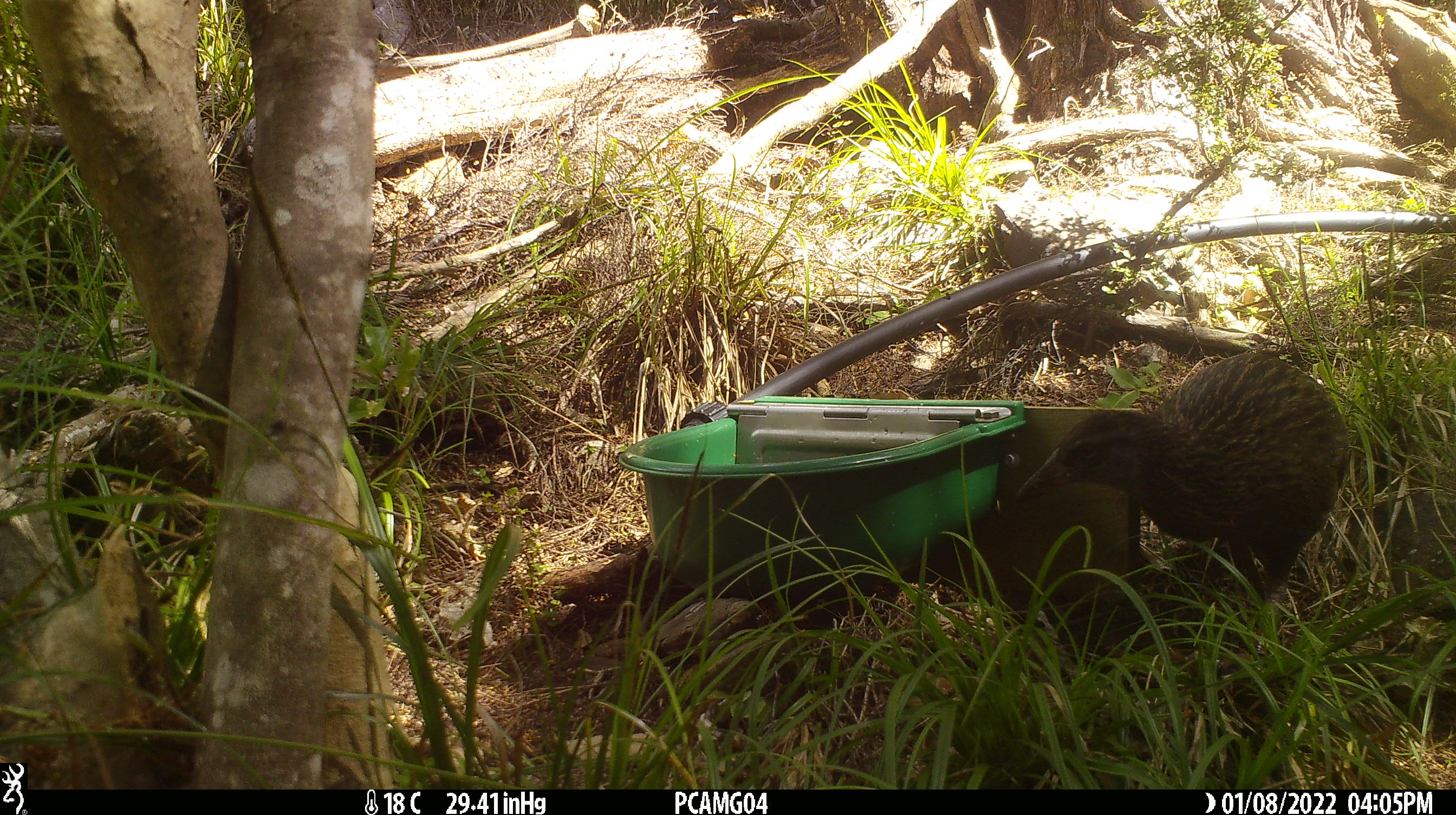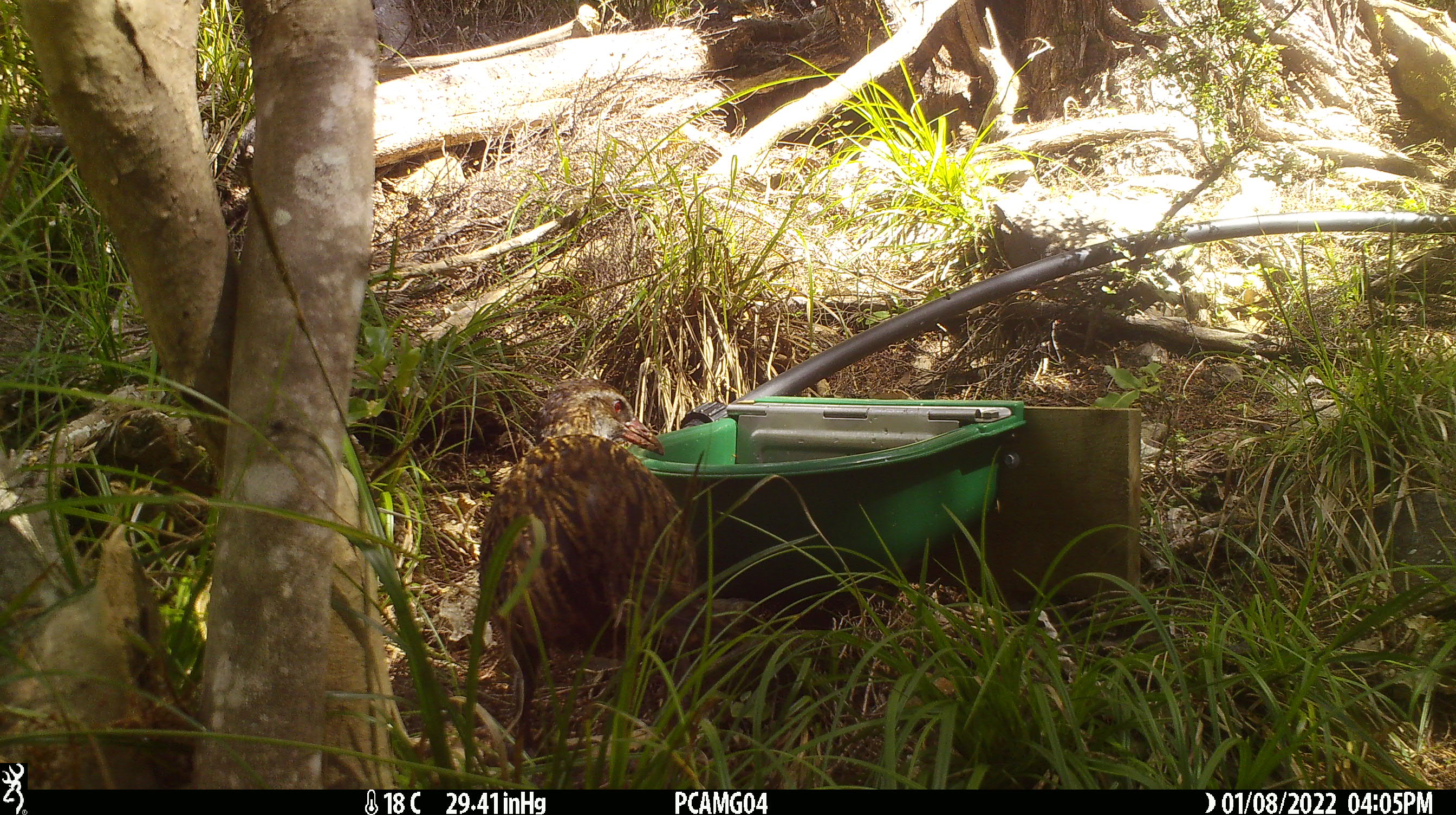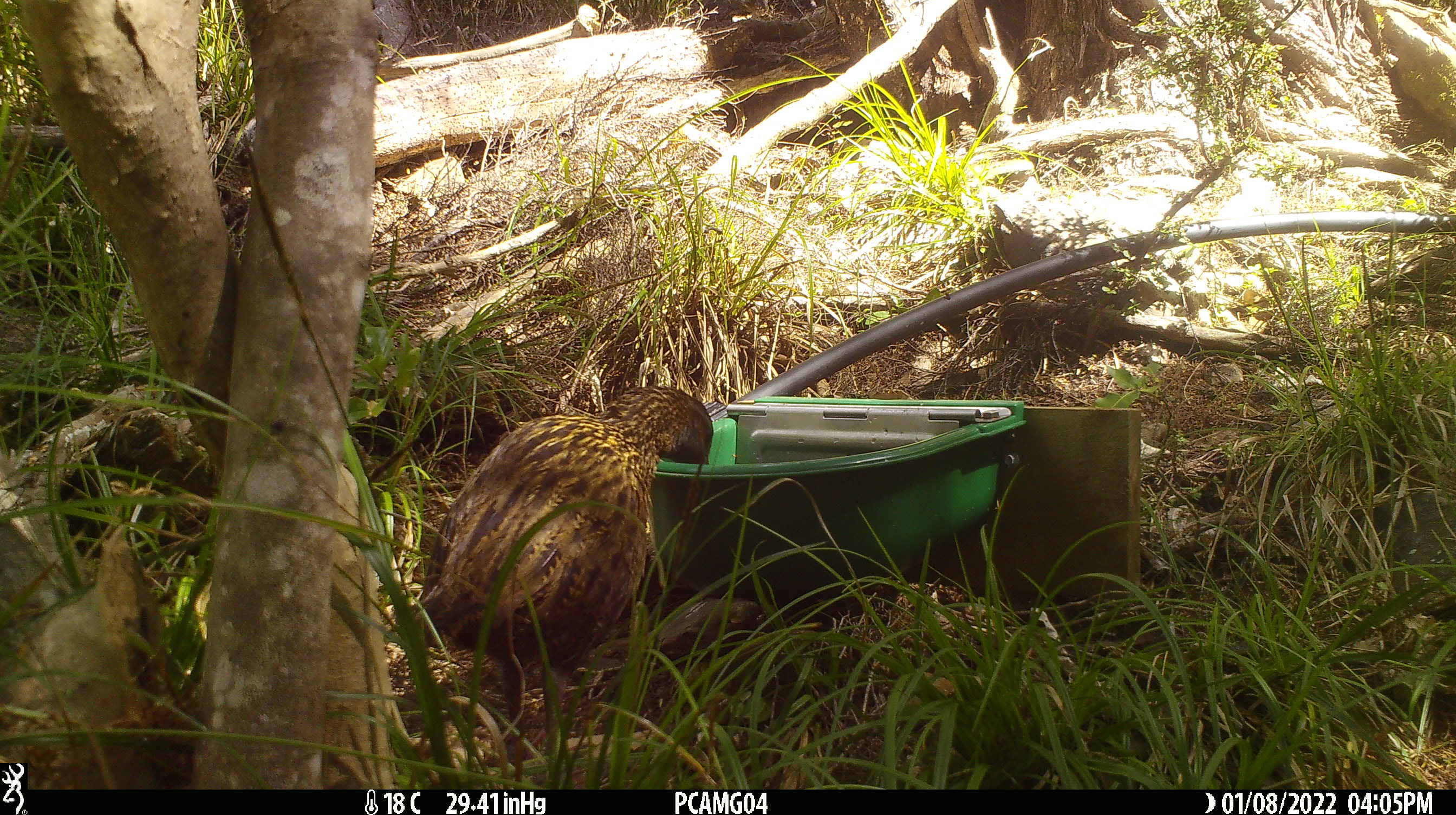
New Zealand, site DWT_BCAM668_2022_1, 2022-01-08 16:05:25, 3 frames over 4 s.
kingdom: Animalia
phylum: Chordata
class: Aves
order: Gruiformes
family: Rallidae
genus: Gallirallus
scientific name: Gallirallus australis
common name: weka